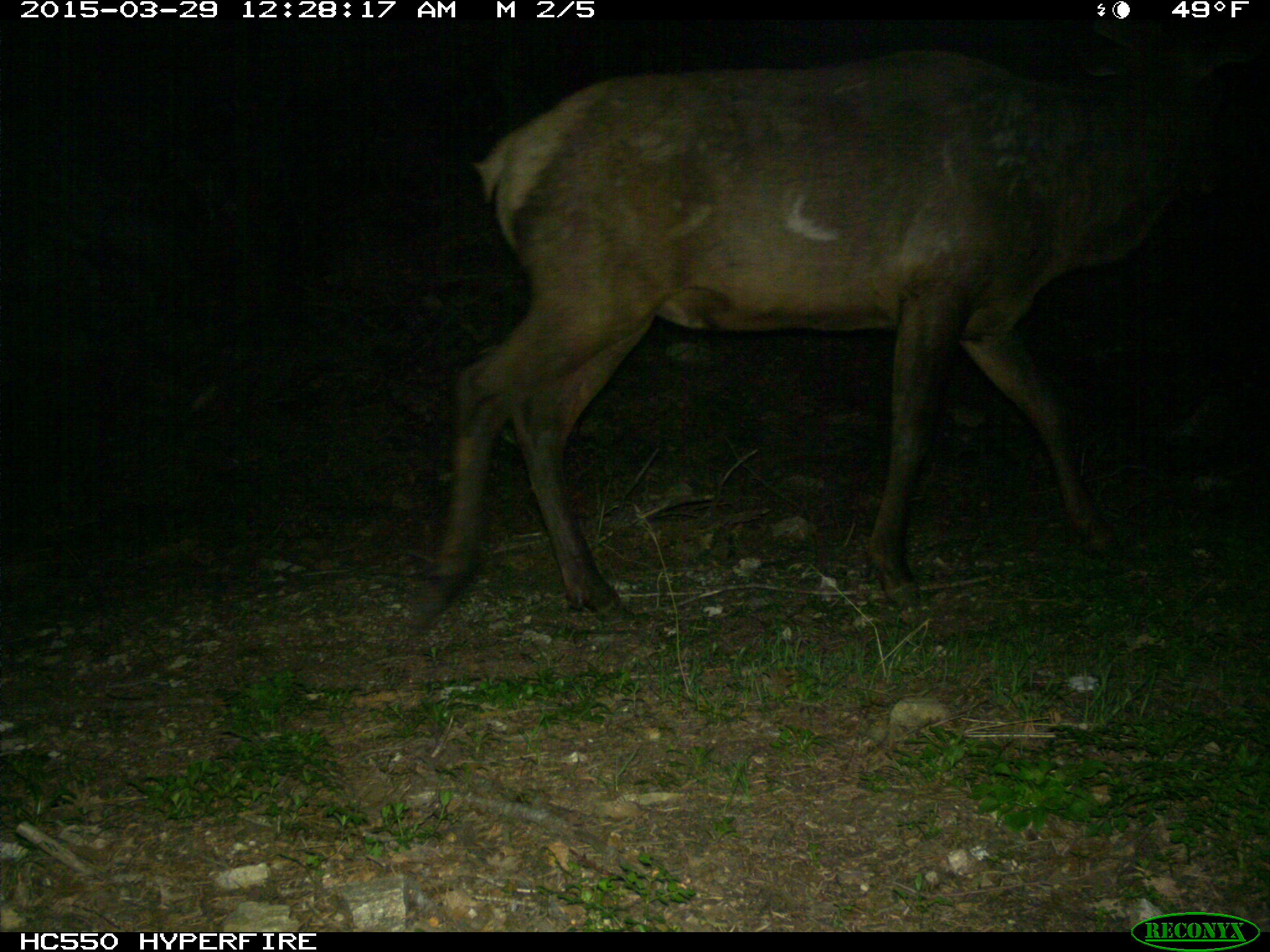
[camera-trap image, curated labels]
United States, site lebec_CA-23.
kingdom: Animalia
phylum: Chordata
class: Mammalia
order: Artiodactyla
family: Cervidae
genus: Cervus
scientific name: Cervus canadensis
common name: elk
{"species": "Cervus canadensis (elk)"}